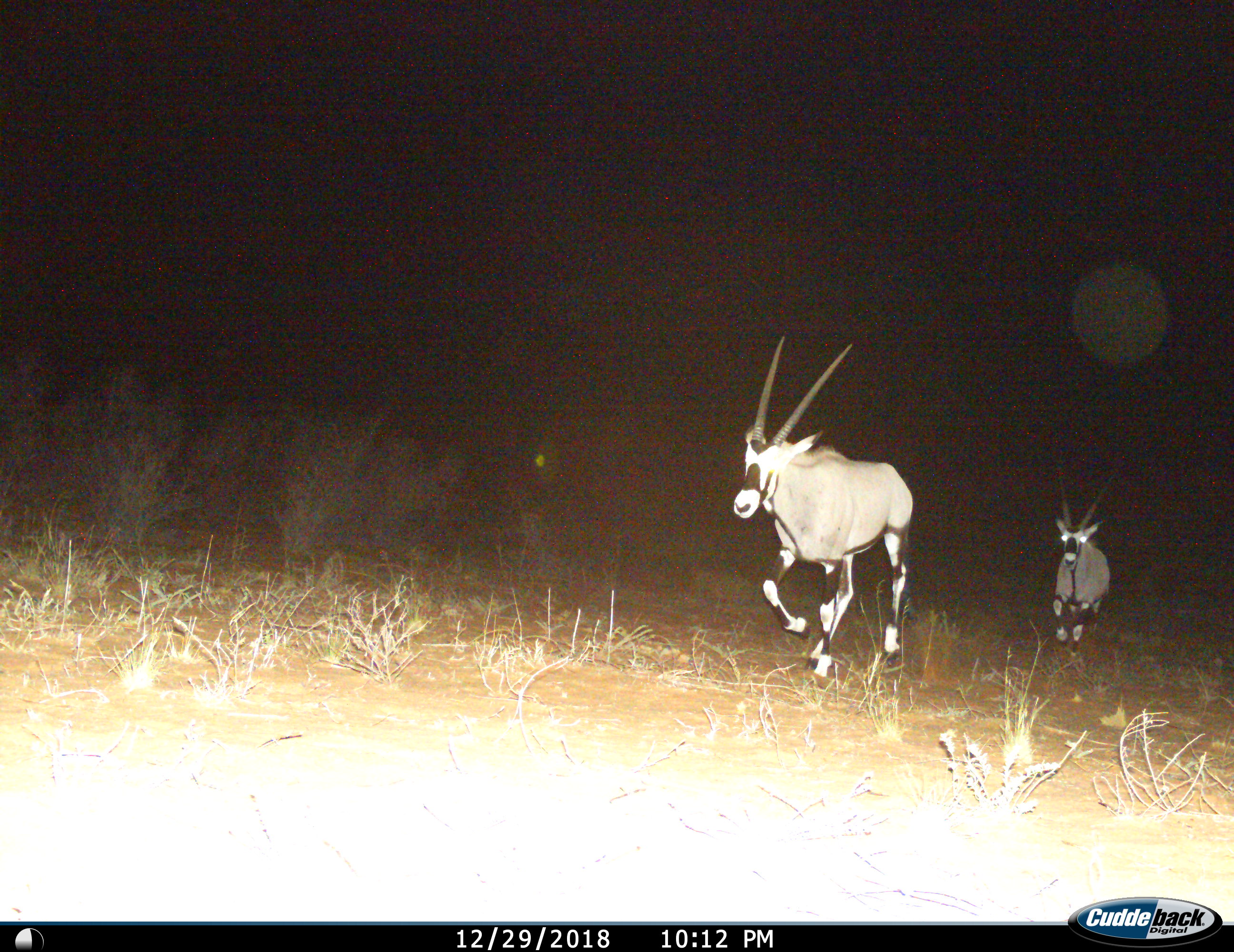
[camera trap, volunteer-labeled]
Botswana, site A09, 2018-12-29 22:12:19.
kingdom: Animalia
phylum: Chordata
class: Mammalia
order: Artiodactyla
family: Bovidae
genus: Oryx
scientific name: Oryx gazella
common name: gemsbok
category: gemsbokoryx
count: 2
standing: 0%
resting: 0%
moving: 100%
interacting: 0%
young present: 0%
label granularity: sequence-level